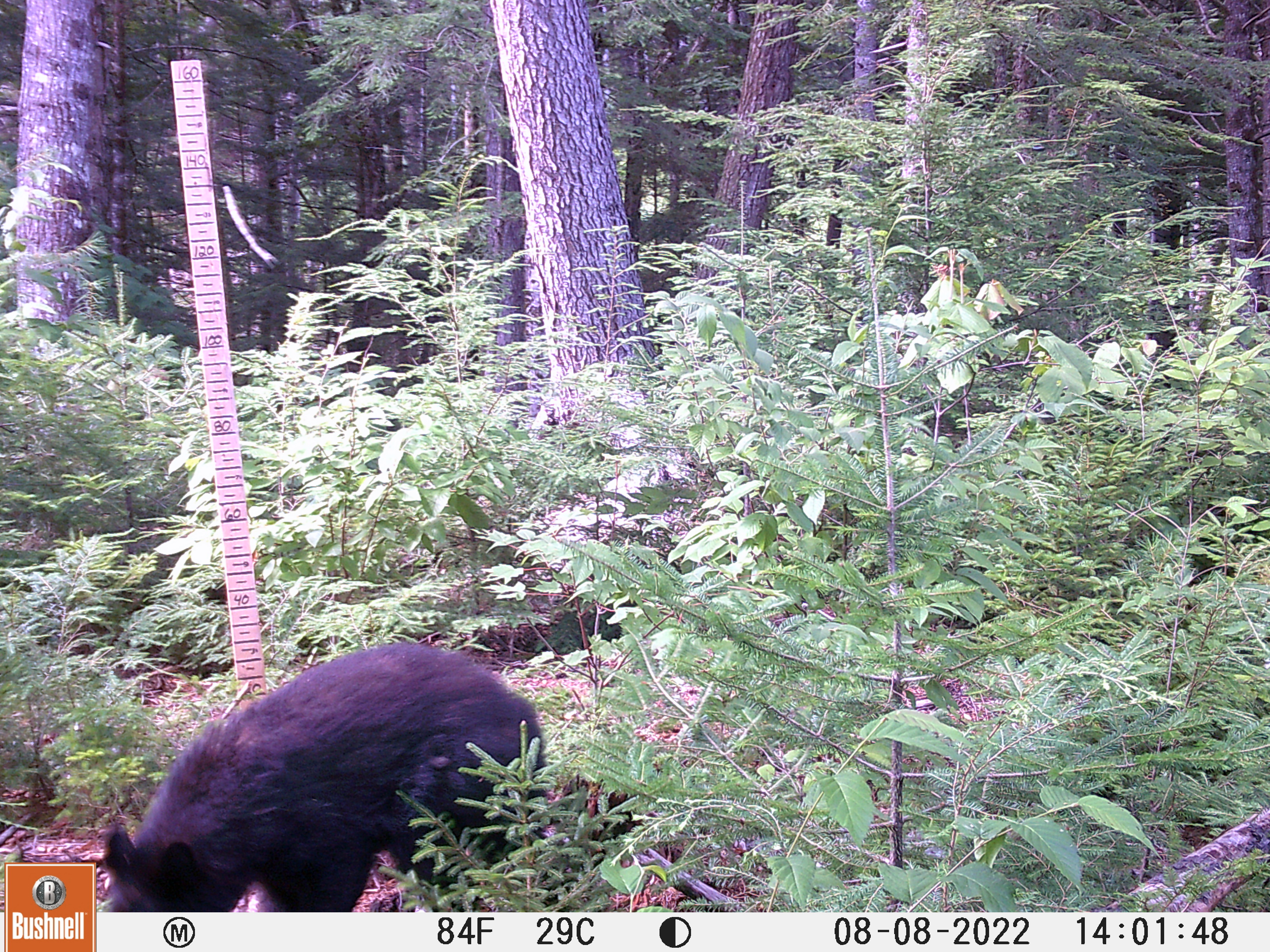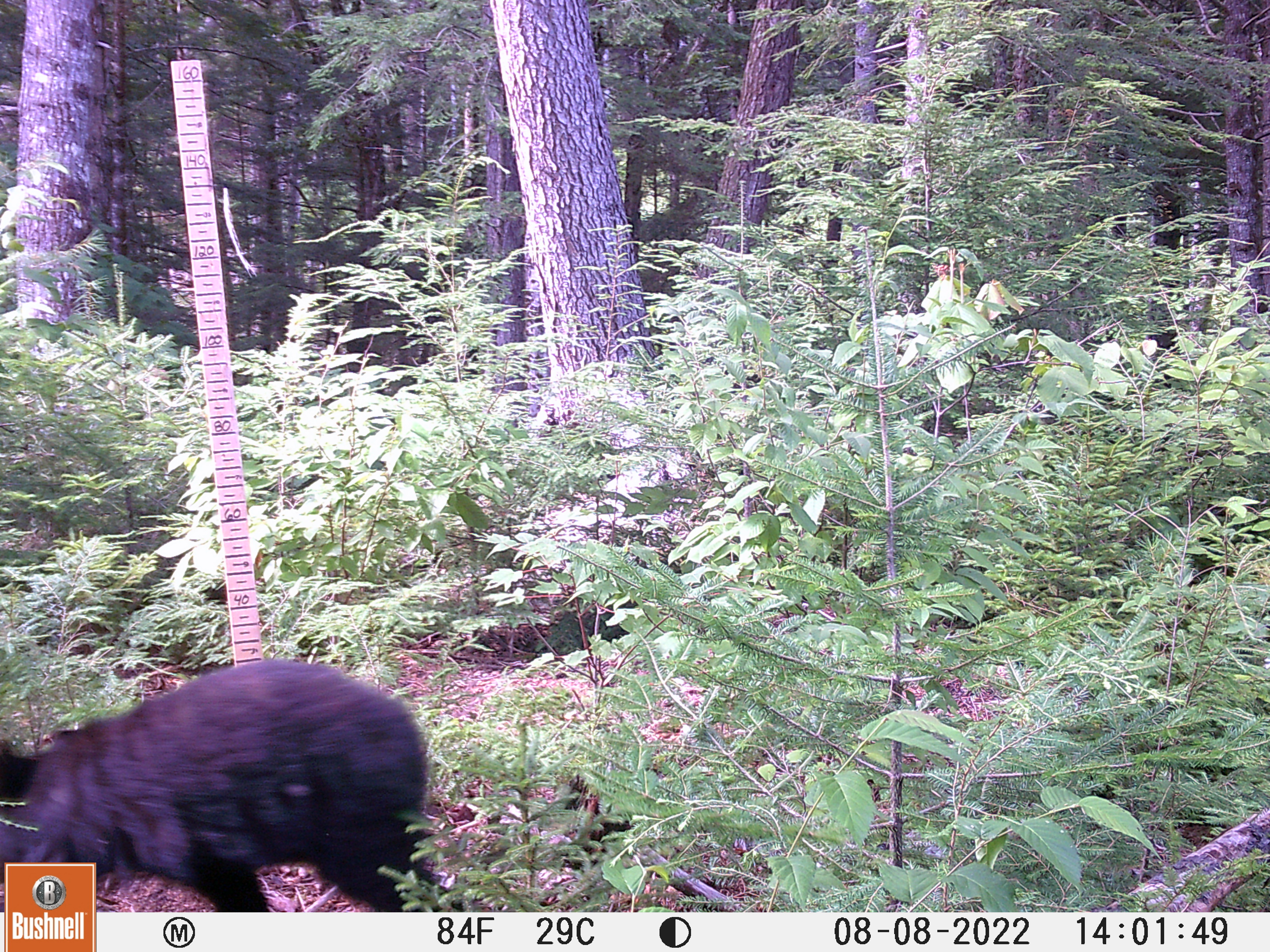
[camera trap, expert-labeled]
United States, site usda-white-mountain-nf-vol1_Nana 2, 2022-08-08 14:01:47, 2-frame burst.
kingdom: Animalia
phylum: Chordata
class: Mammalia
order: Carnivora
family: Ursidae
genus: Ursus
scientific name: Ursus americanus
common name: black bear